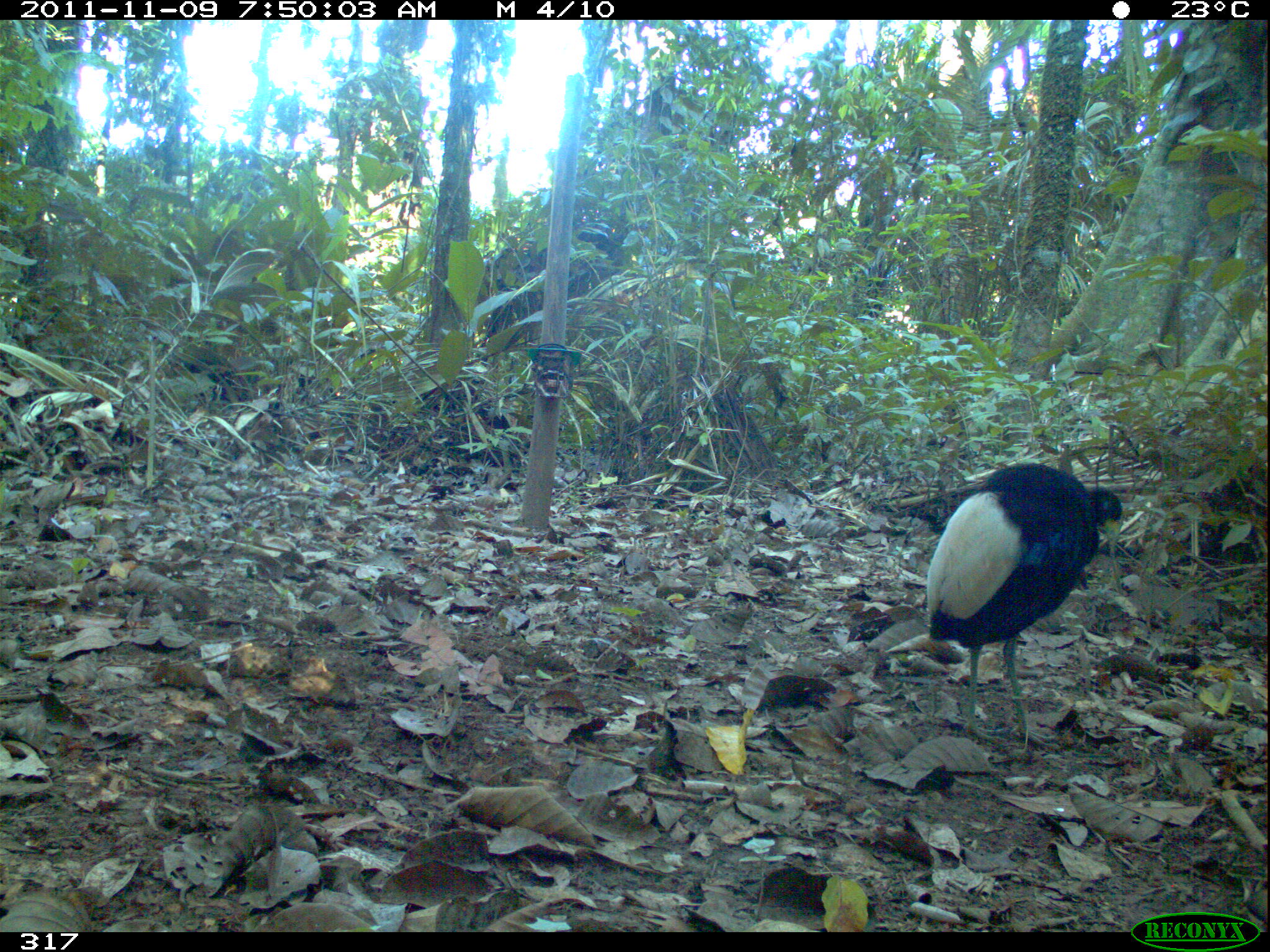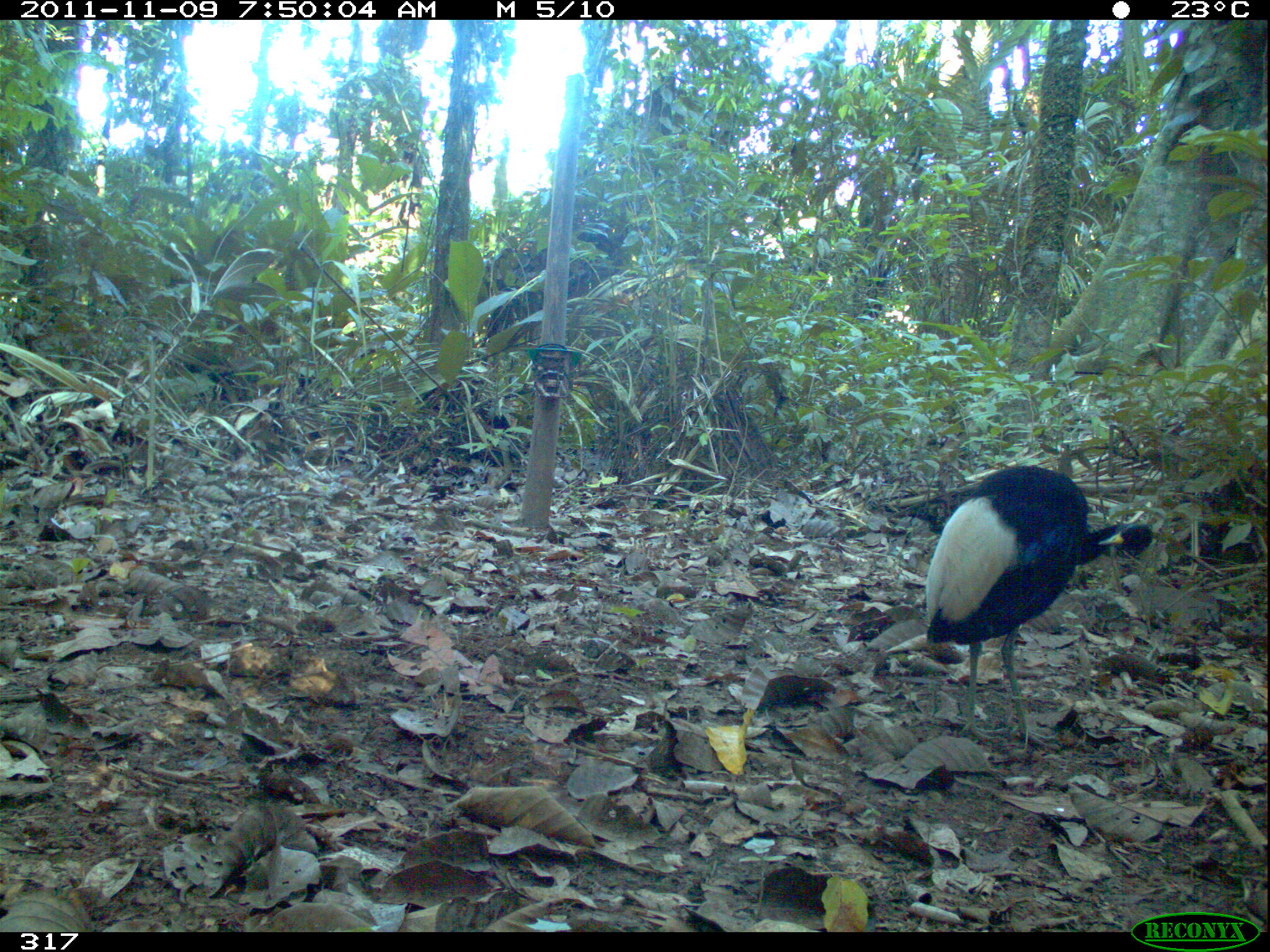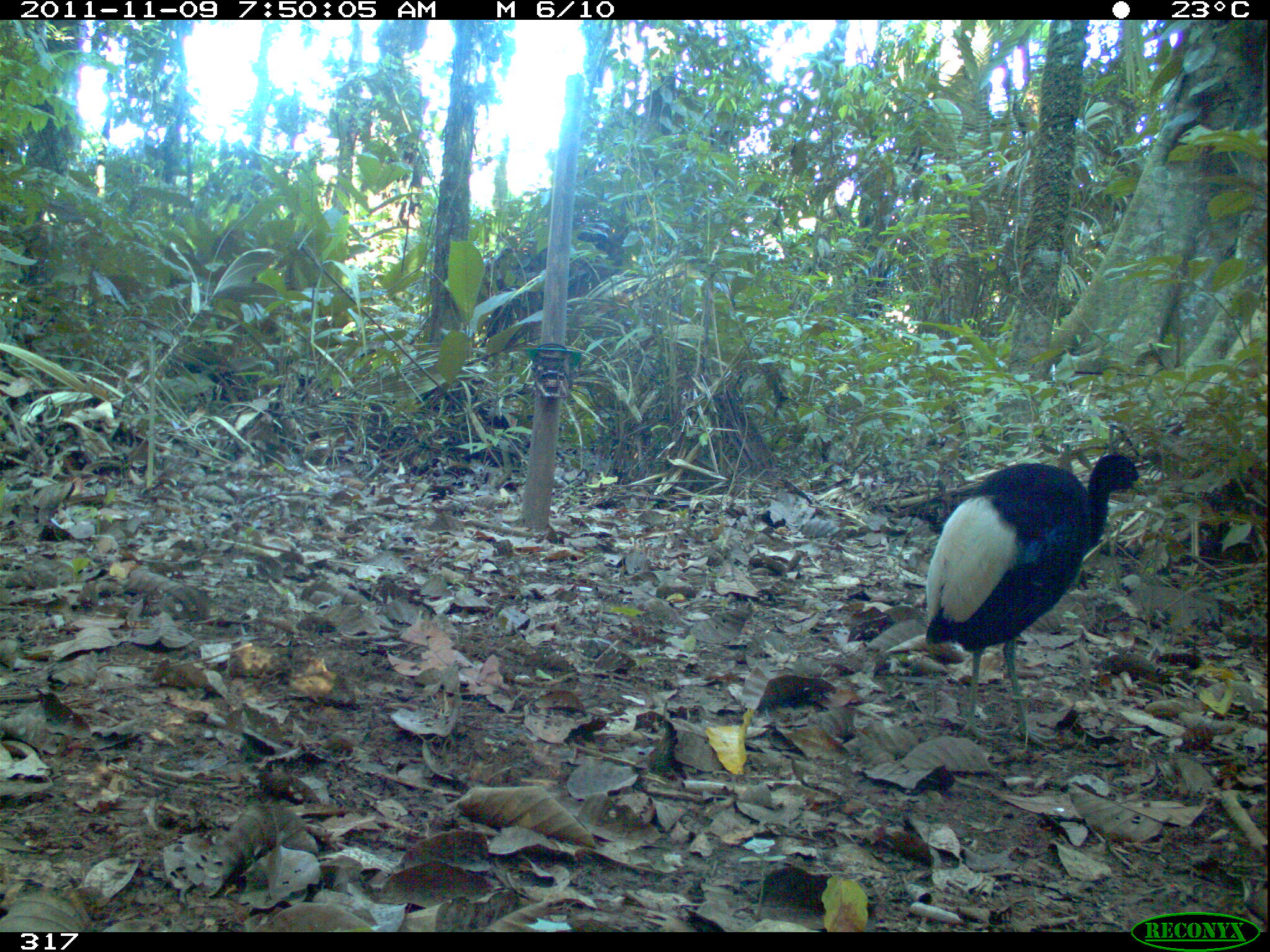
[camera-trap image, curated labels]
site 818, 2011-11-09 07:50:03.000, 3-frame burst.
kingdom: Animalia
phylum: Chordata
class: Aves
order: Gruiformes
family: Psophiidae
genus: Psophia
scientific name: Psophia leucoptera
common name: pale-winged trumpeter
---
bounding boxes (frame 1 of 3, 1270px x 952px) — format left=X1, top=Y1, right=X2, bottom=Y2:
psophia leucoptera: left=923, top=460, right=1125, bottom=750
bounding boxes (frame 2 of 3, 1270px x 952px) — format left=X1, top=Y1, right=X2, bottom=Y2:
psophia leucoptera: left=923, top=464, right=1154, bottom=752